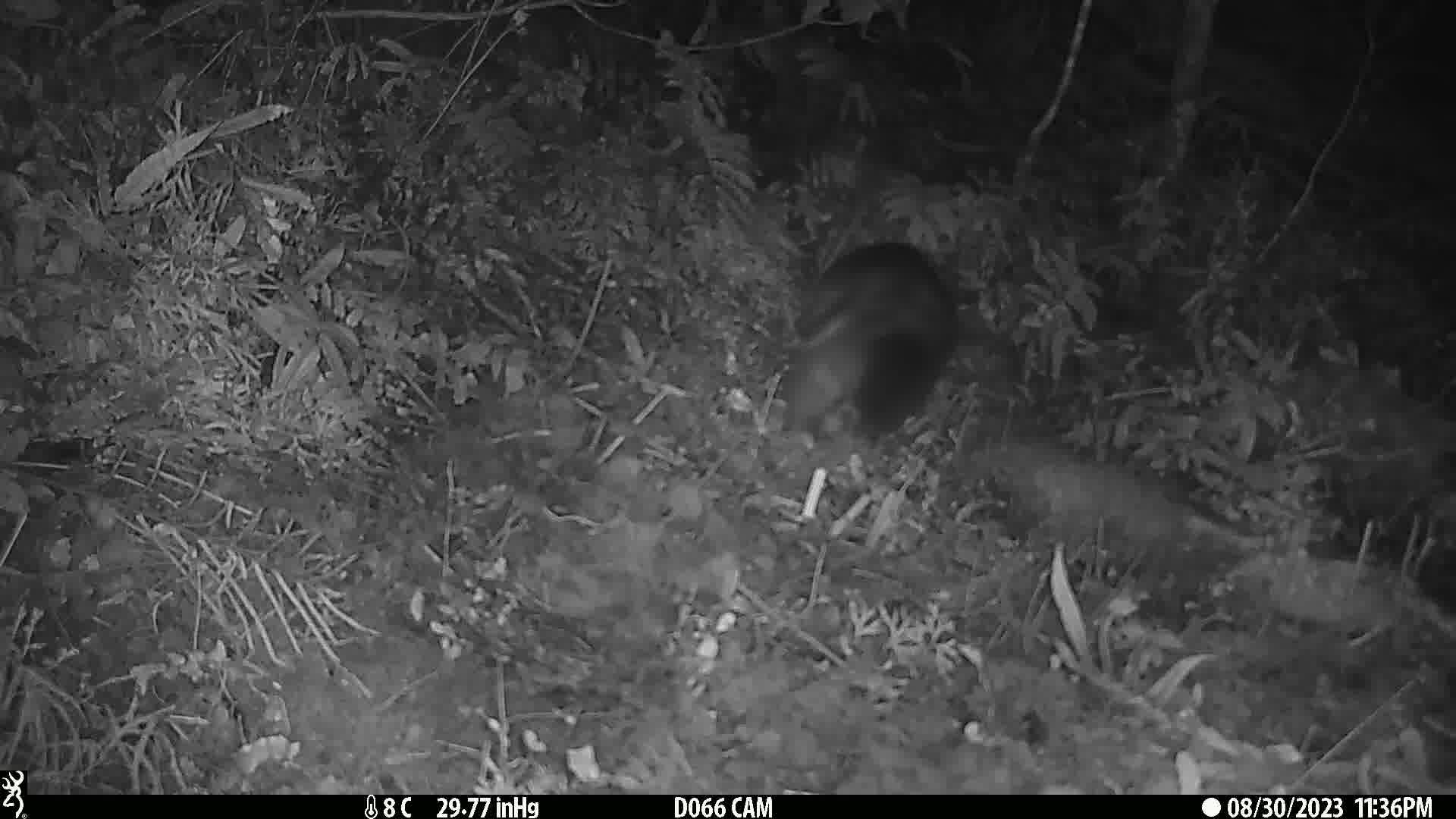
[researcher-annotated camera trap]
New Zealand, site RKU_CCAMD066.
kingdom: Animalia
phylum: Chordata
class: Mammalia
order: Diprotodontia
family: Phalangeridae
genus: Trichosurus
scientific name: Trichosurus vulpecula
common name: common brushtail possum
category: possum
Possum (common brushtail possum) (Trichosurus vulpecula).